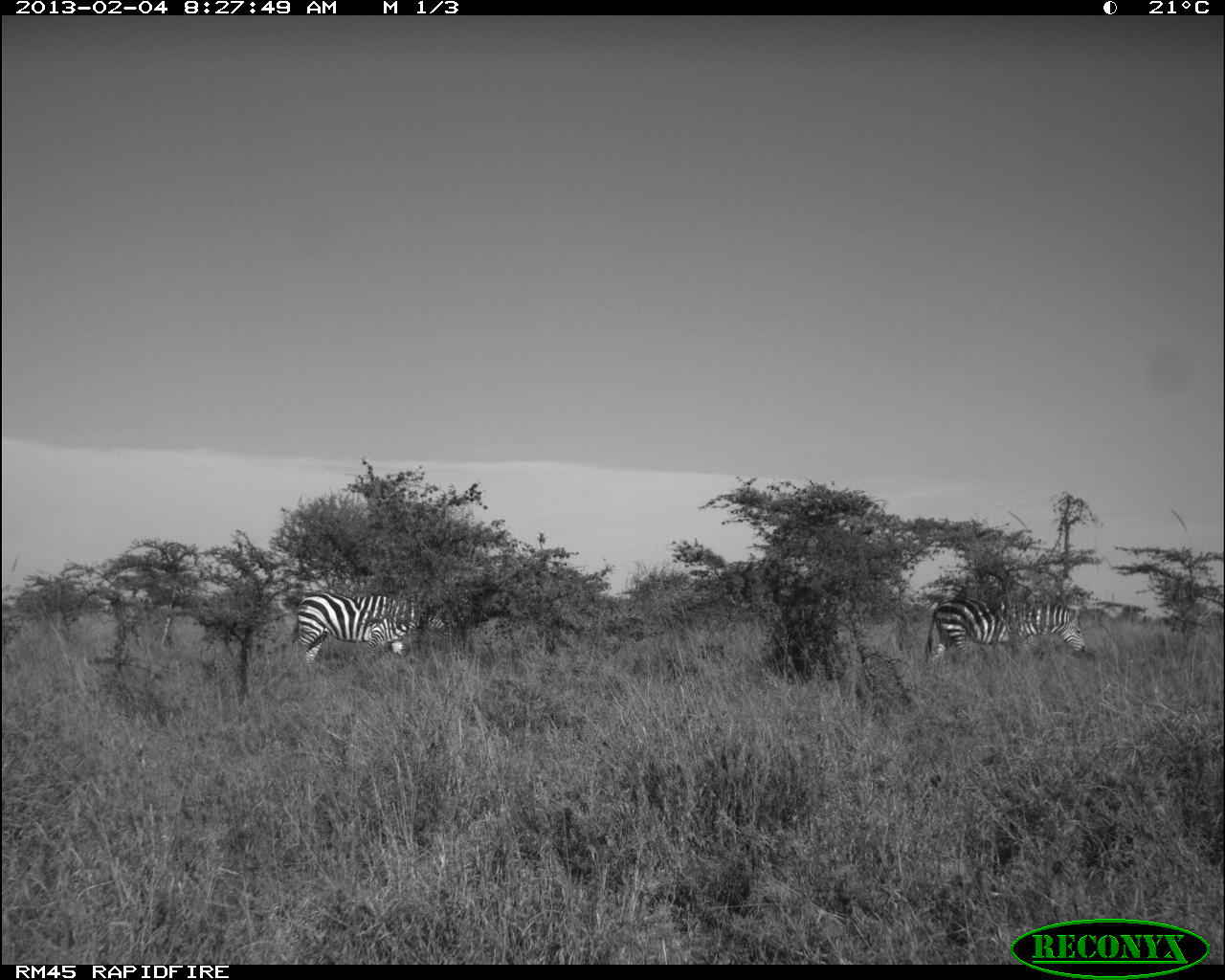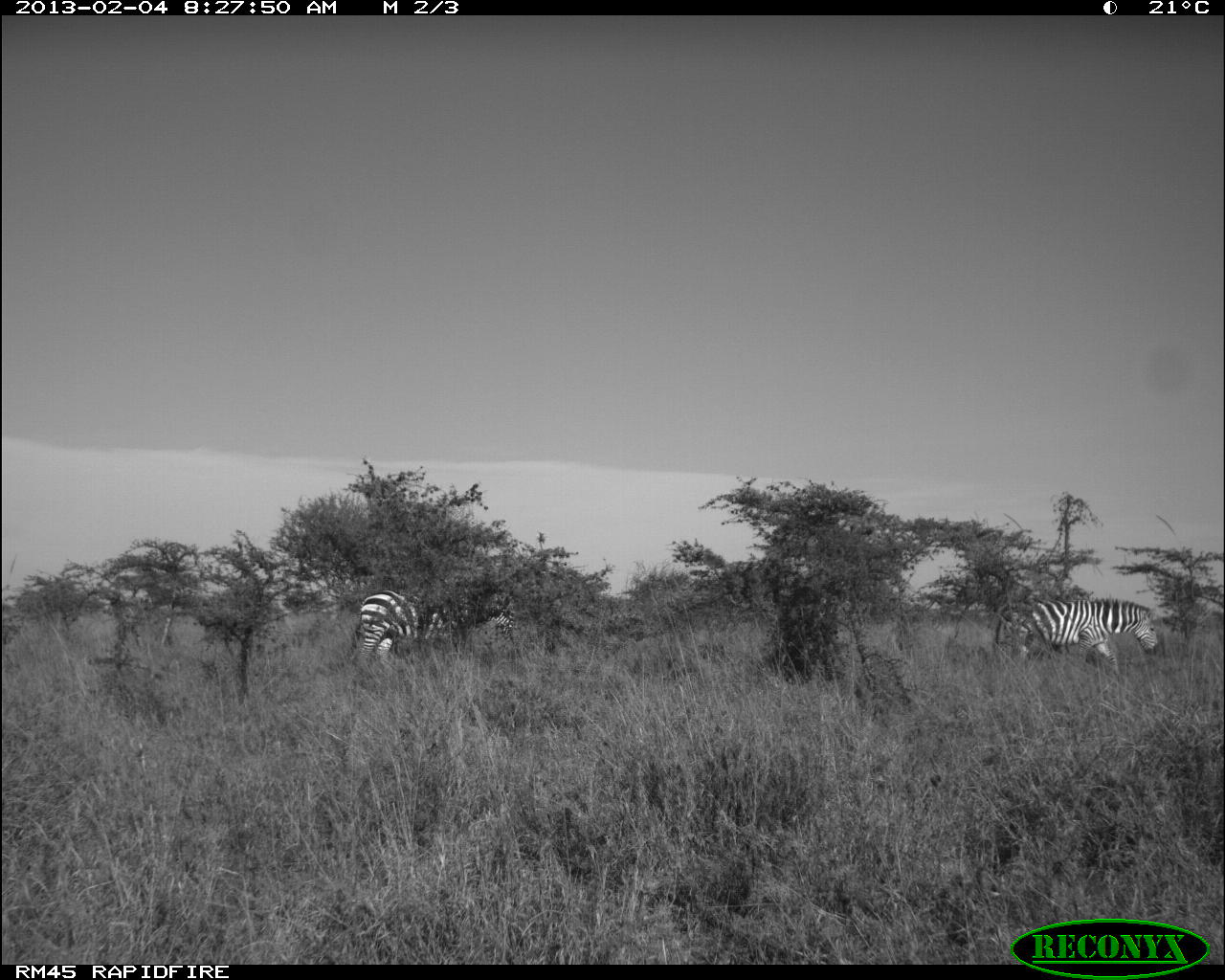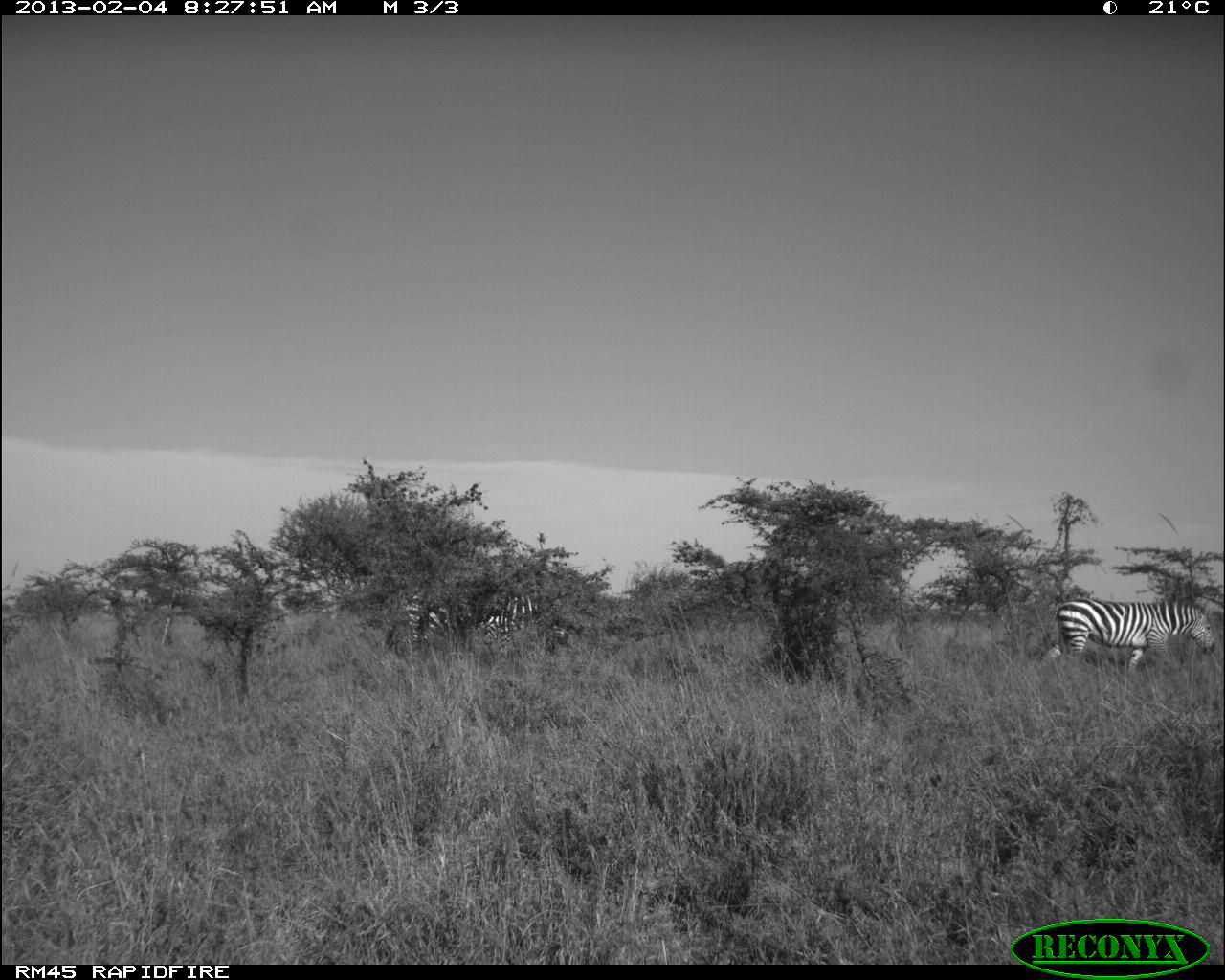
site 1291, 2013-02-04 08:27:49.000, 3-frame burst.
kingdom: Animalia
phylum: Chordata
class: Mammalia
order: Perissodactyla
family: Equidae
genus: Equus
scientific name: Equus quagga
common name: plains zebra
Equus quagga (plains zebra), count 2.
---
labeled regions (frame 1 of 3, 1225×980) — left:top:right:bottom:
equus quagga: 288:589:463:665; 922:591:1087:668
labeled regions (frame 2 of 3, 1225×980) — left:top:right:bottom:
equus quagga: 348:583:518:667; 991:596:1160:680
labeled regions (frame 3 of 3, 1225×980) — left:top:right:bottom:
equus quagga: 379:578:566:654; 1038:596:1217:675